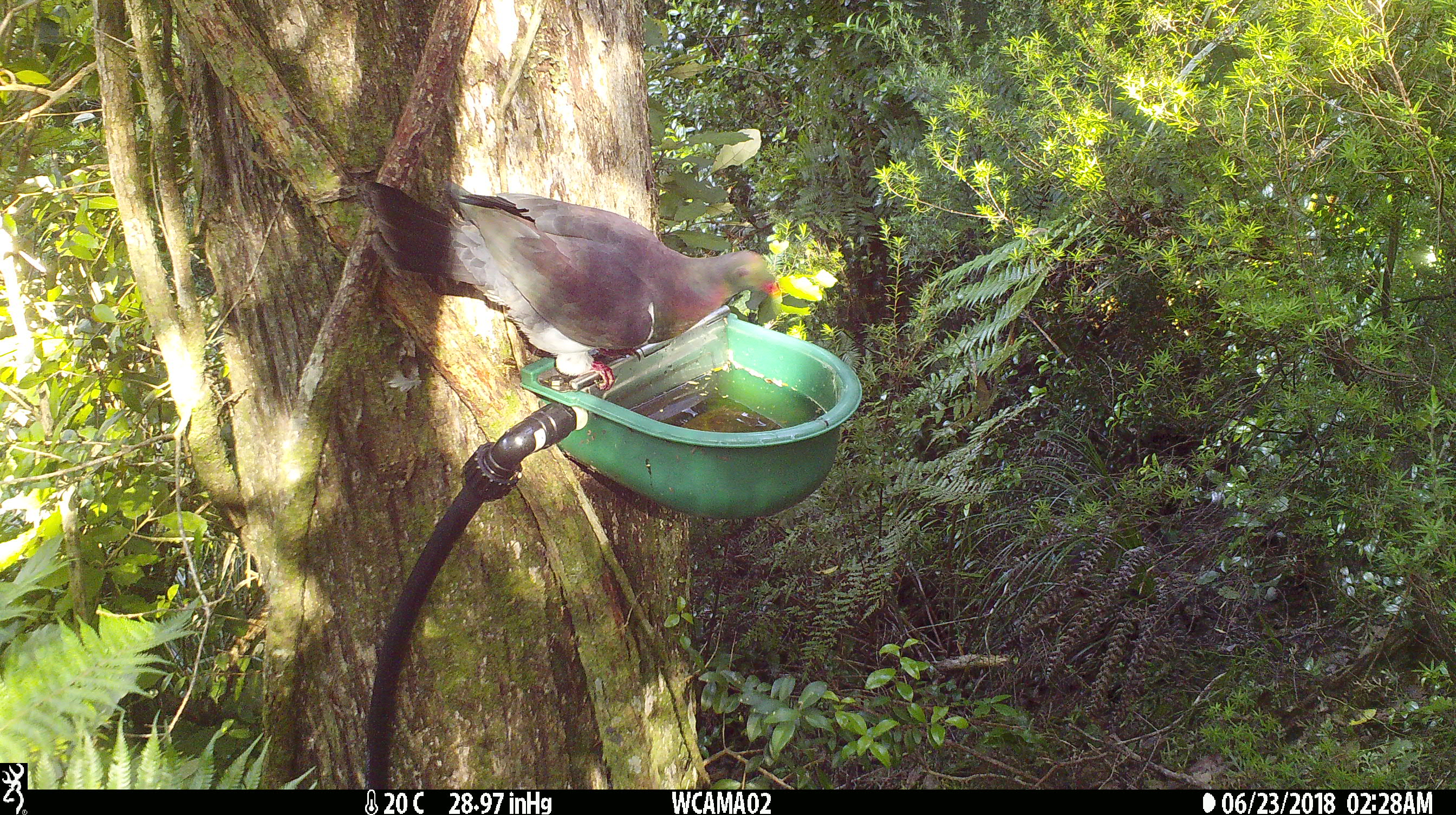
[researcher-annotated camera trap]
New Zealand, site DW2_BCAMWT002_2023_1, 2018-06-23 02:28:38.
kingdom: Animalia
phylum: Chordata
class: Aves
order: Columbiformes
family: Columbidae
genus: Hemiphaga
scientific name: Hemiphaga novaeseelandiae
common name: new zealand pigeon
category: kereru